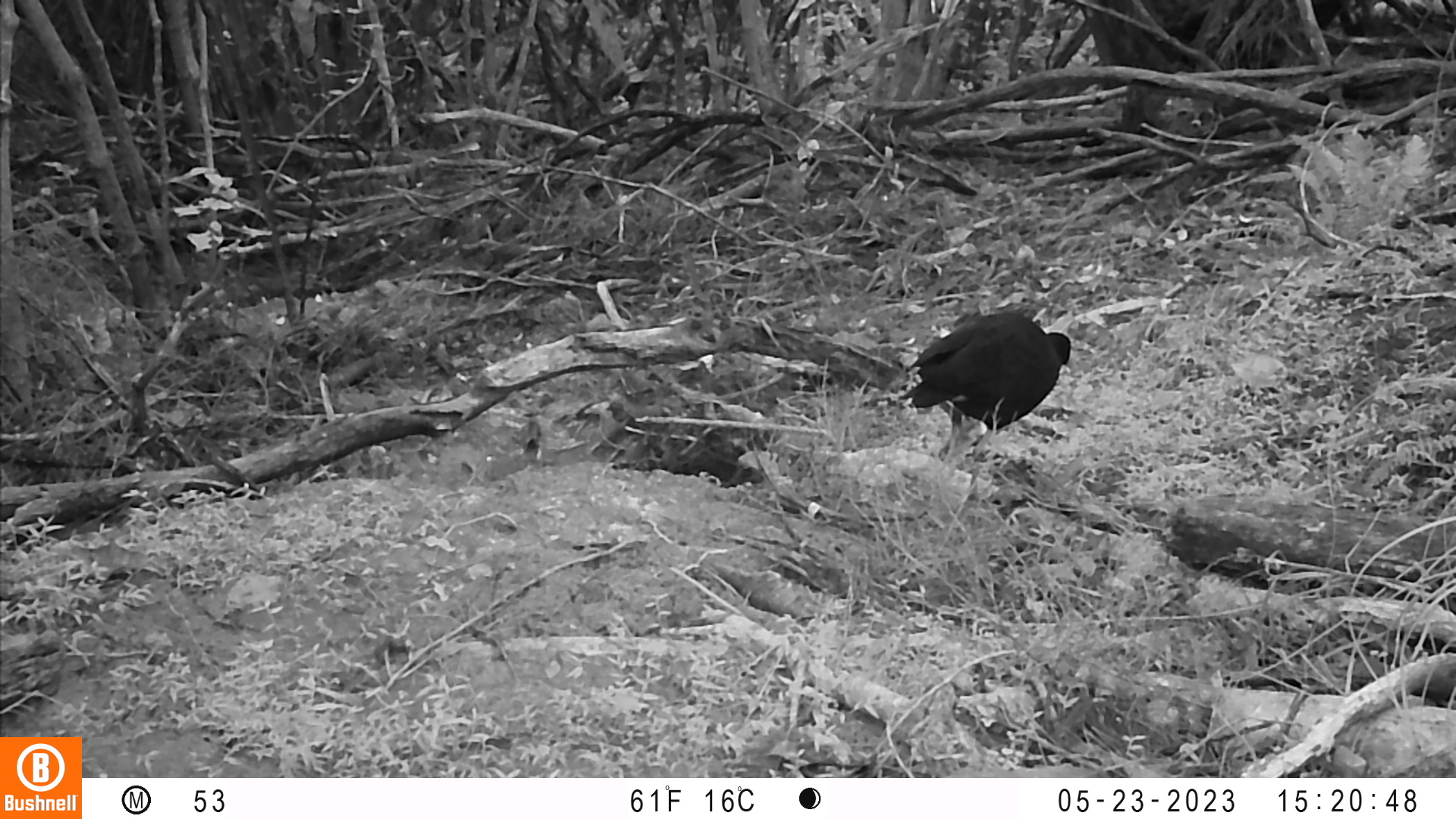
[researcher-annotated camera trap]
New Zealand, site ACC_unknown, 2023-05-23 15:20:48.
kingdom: Animalia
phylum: Chordata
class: Aves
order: Gruiformes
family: Rallidae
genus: Porphyrio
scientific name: Porphyrio melanotus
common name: australasian swamphen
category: pukeko